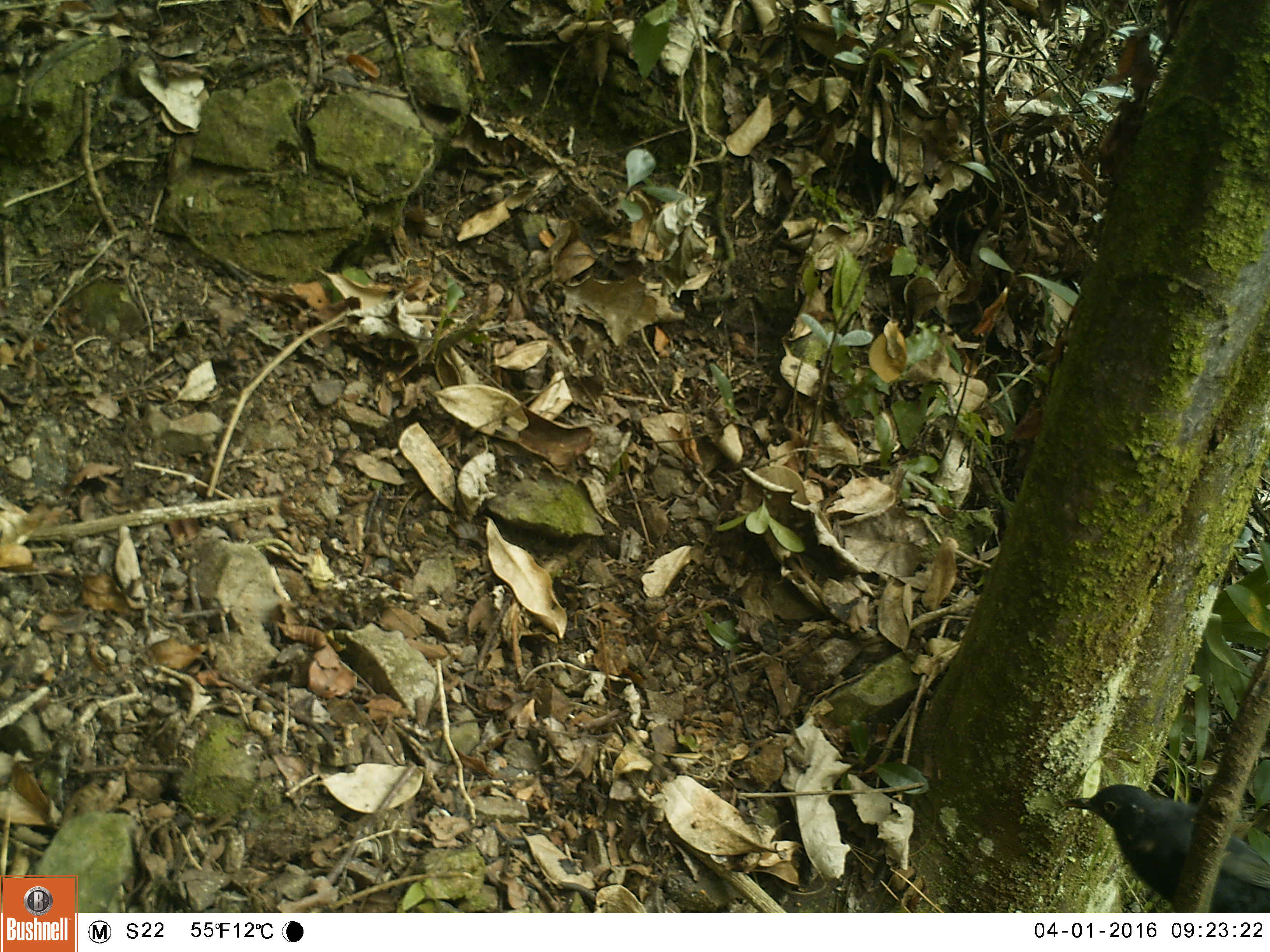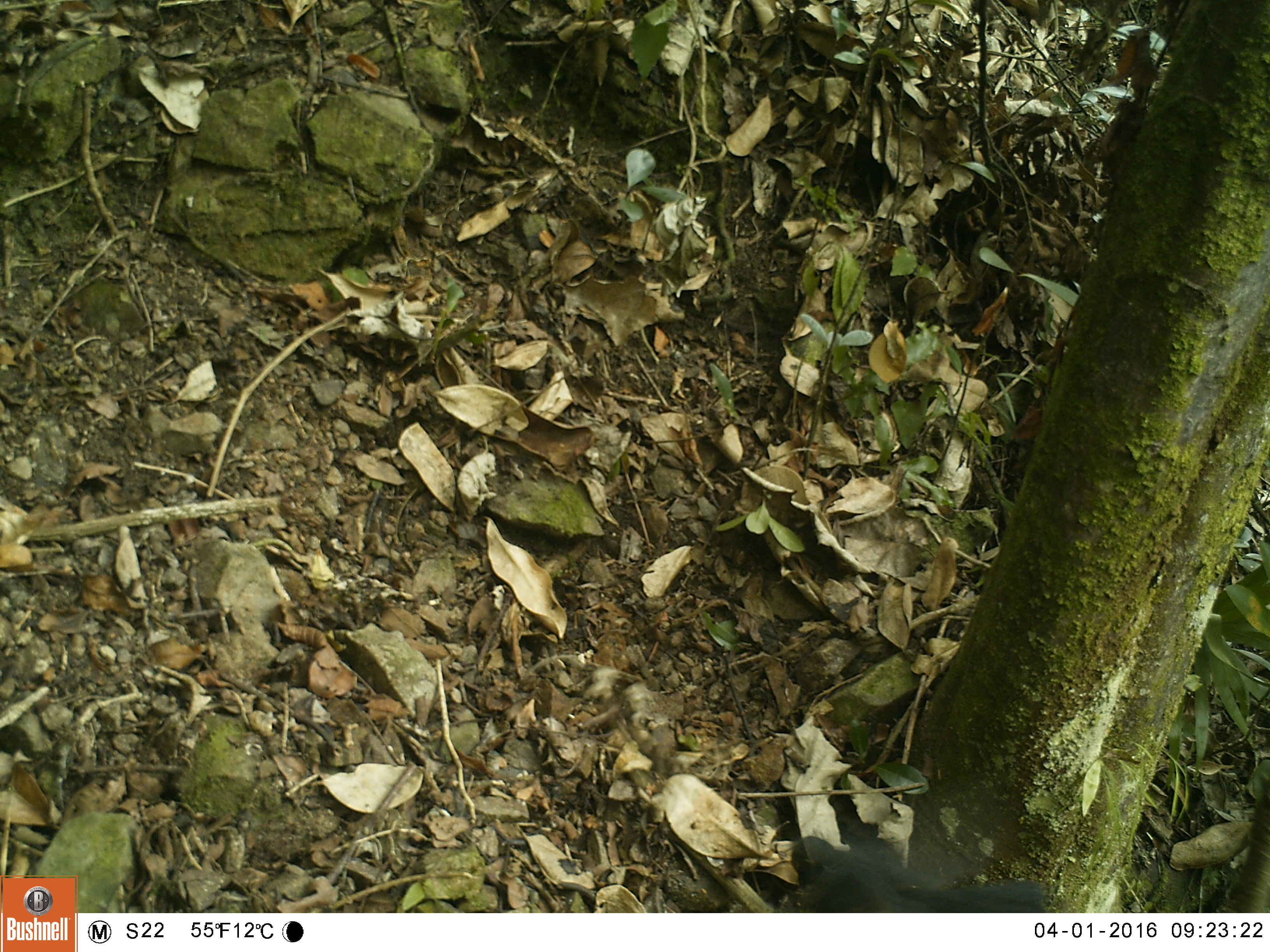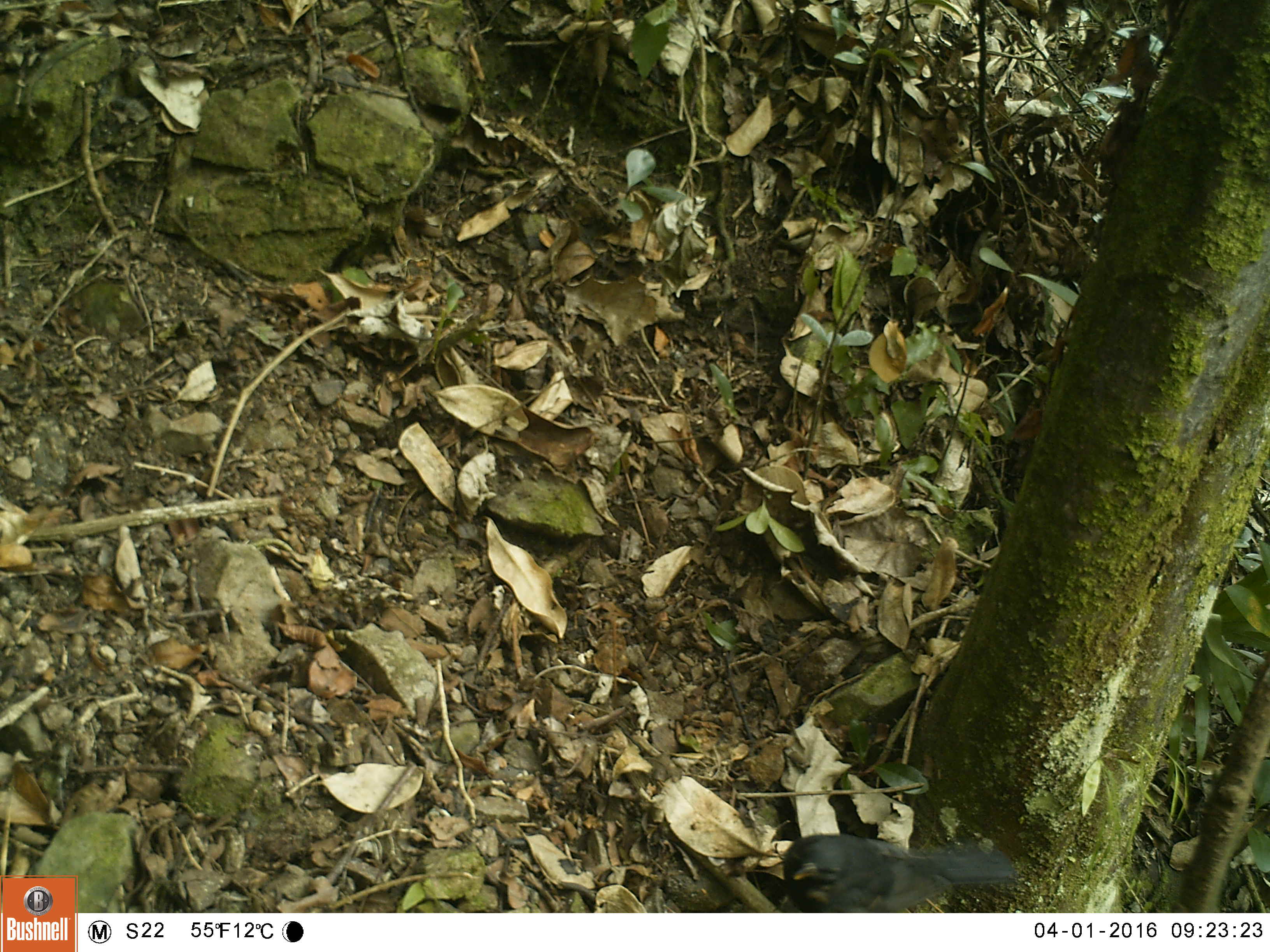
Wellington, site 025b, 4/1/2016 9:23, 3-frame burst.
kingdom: Animalia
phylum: Chordata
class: Aves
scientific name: Aves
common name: bird